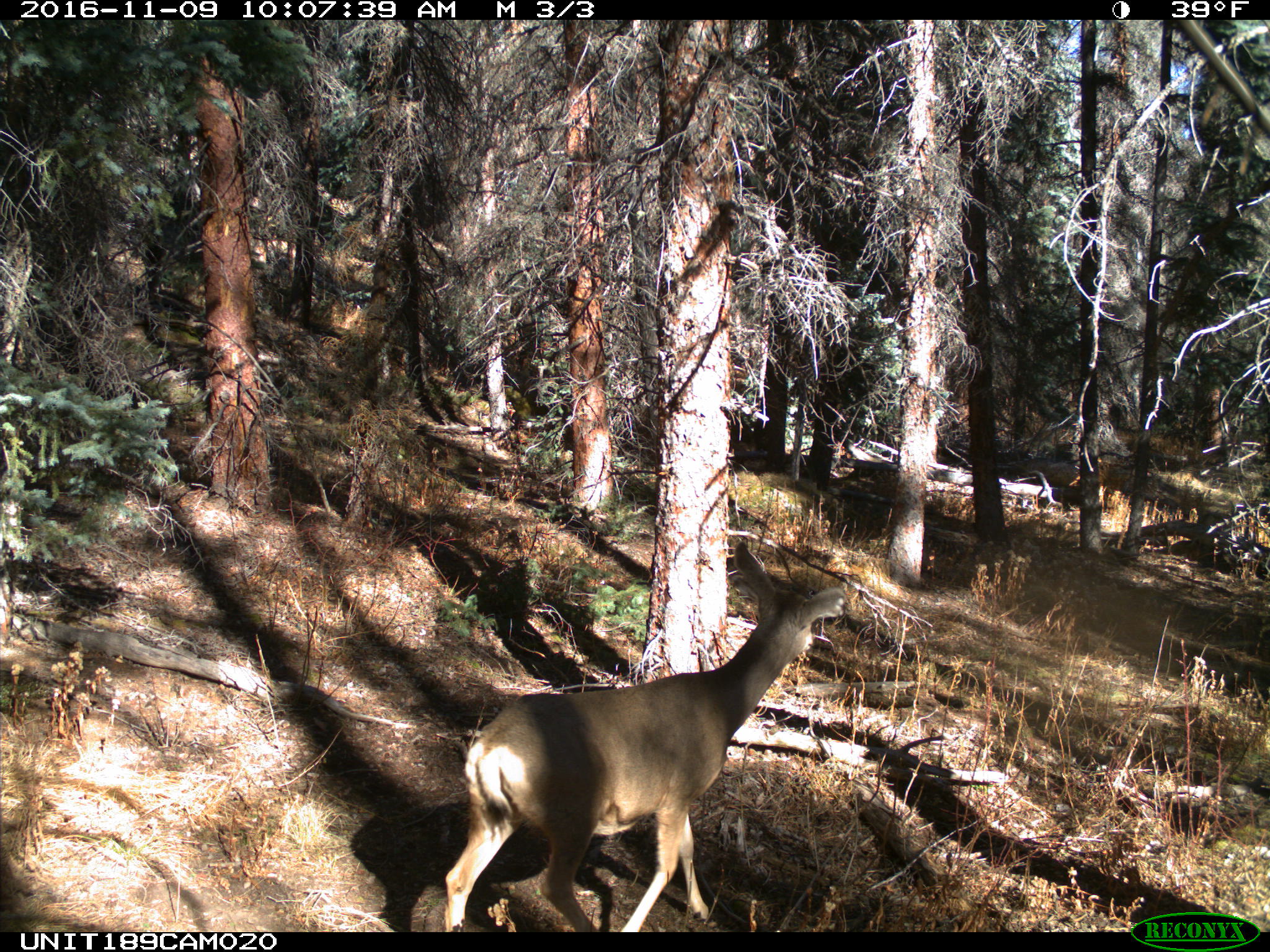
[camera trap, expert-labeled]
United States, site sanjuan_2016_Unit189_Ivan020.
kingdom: Animalia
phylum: Chordata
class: Mammalia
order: Artiodactyla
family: Cervidae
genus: Odocoileus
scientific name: Odocoileus hemionus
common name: mule deer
Odocoileus hemionus (mule deer).